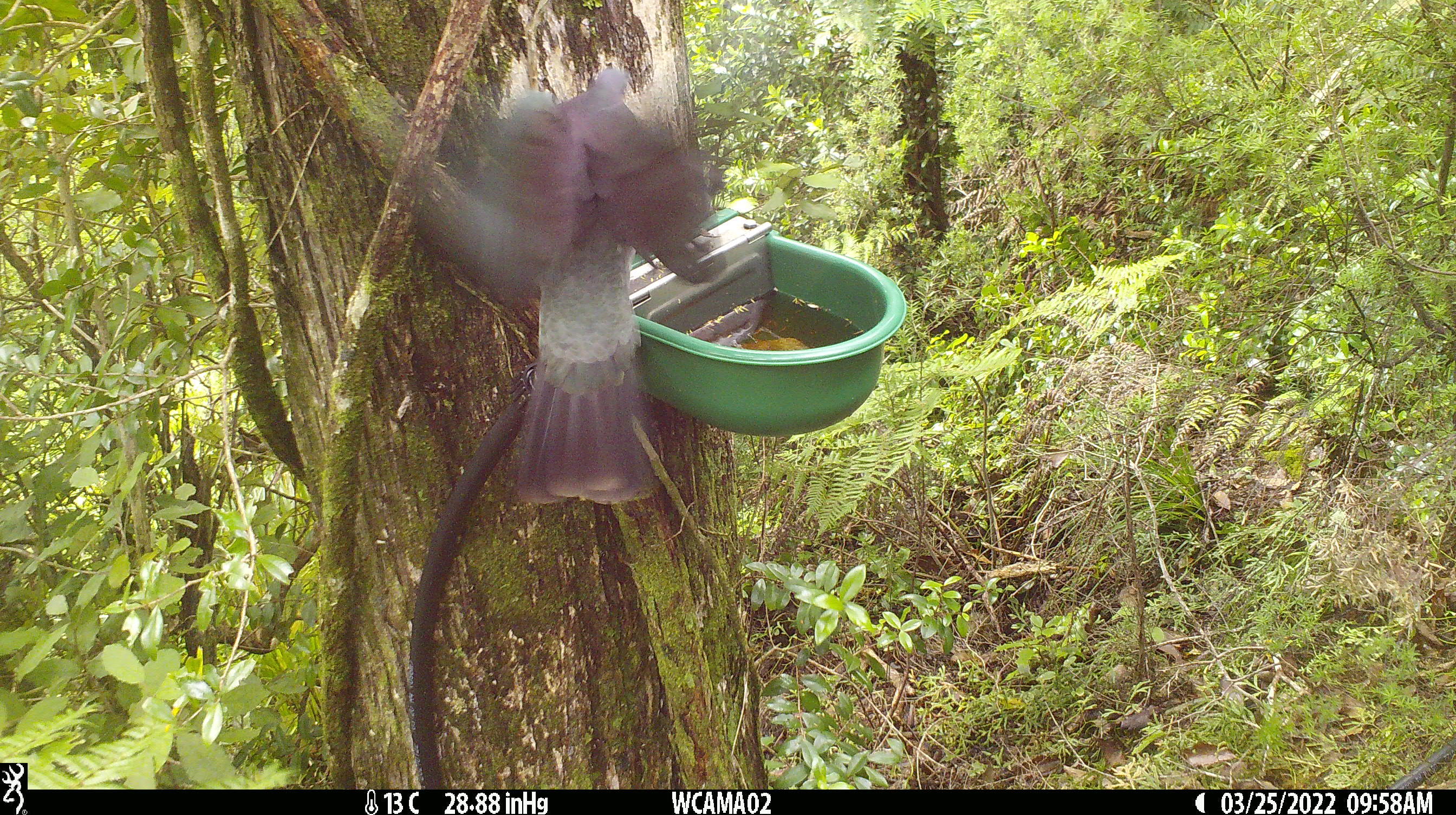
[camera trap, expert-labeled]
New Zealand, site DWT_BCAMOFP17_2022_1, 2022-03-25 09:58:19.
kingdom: Animalia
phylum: Chordata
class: Aves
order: Columbiformes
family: Columbidae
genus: Hemiphaga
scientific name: Hemiphaga novaeseelandiae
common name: new zealand pigeon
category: kereru